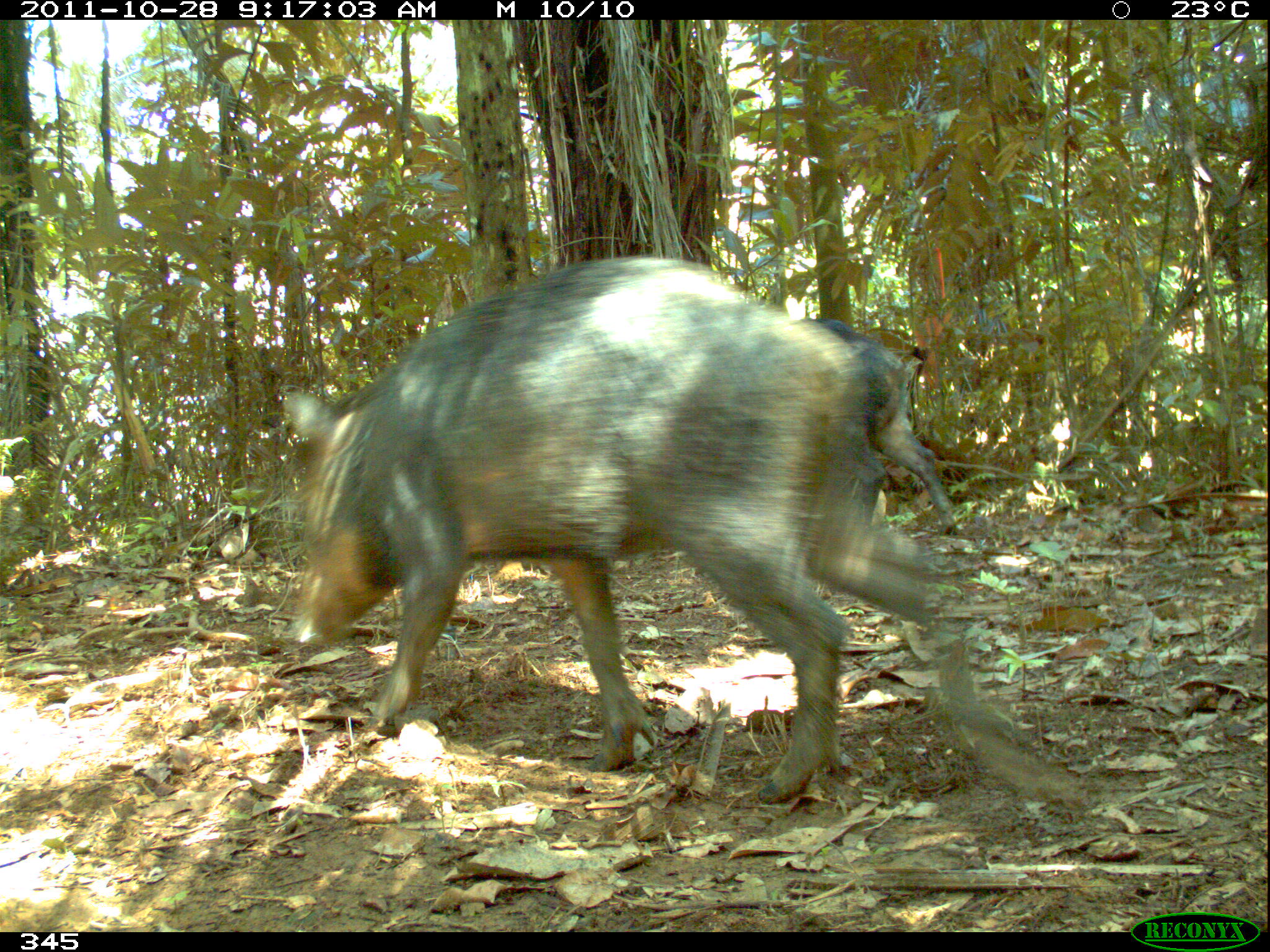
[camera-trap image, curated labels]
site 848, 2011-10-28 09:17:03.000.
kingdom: Animalia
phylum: Chordata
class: Mammalia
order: Artiodactyla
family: Tayassuidae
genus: Tayassu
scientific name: Tayassu pecari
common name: white-lipped peccary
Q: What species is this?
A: Tayassu pecari (white-lipped peccary).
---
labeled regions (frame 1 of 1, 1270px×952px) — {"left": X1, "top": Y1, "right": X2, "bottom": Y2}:
tayassu pecari: {"left": 283, "top": 253, "right": 1015, "bottom": 806}; {"left": 805, "top": 318, "right": 962, "bottom": 535}